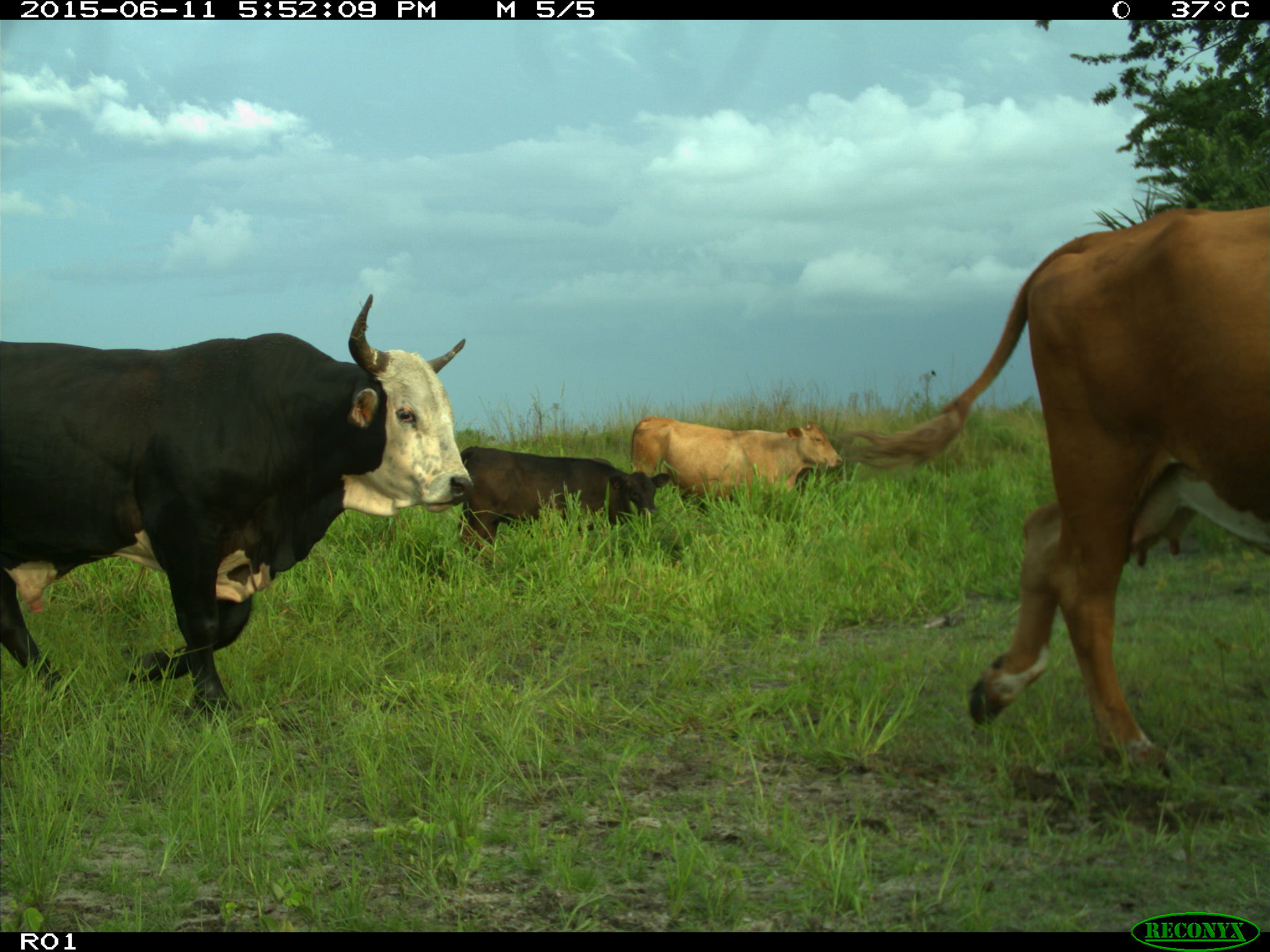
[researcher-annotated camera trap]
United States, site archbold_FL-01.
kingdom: Animalia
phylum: Chordata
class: Mammalia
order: Artiodactyla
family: Bovidae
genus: Bos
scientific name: Bos taurus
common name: domestic cow